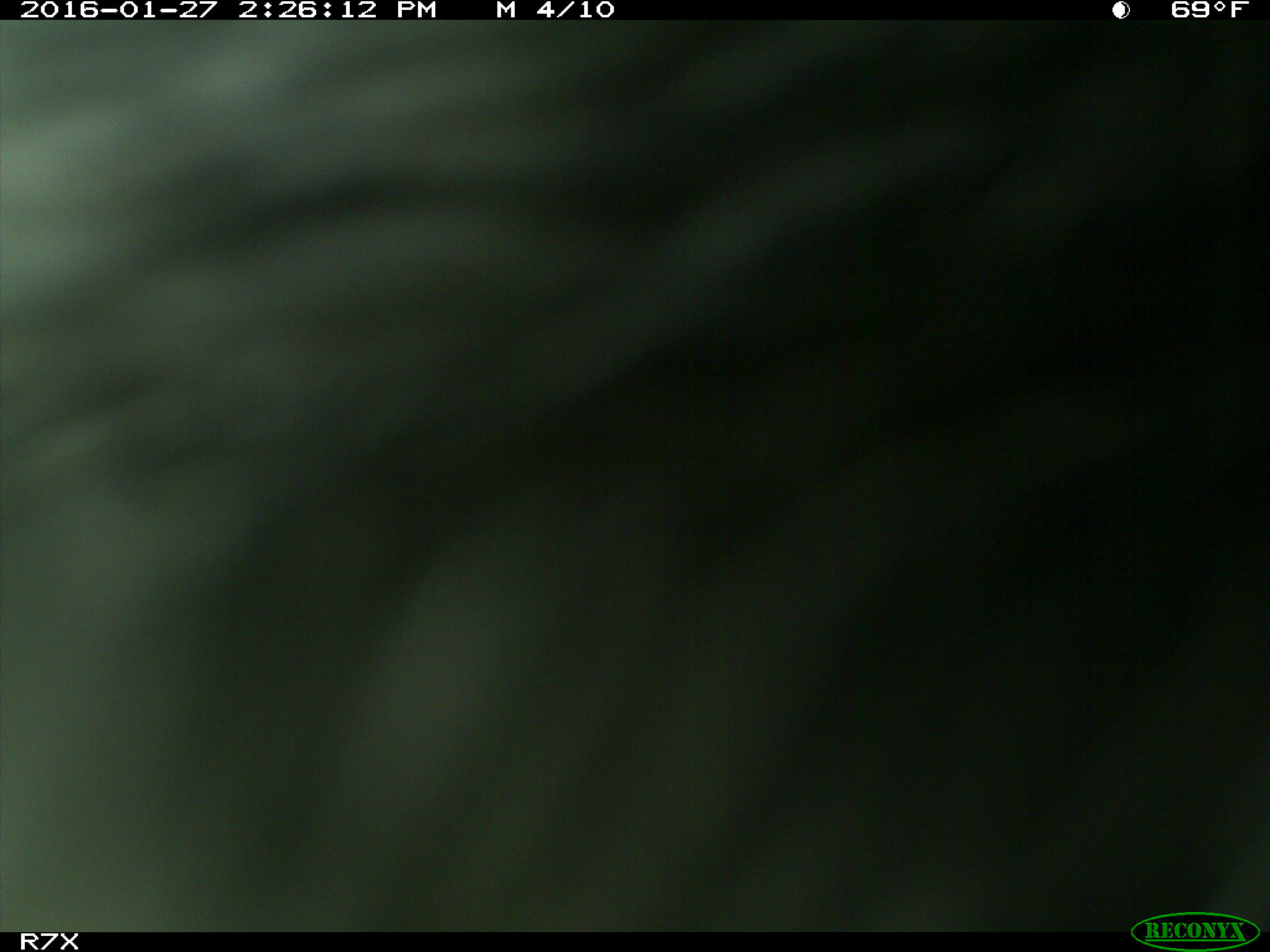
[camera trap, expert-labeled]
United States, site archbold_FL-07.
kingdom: Animalia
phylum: Chordata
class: Mammalia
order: Artiodactyla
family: Bovidae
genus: Bos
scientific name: Bos taurus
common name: domestic cow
Bos taurus (domestic cow).